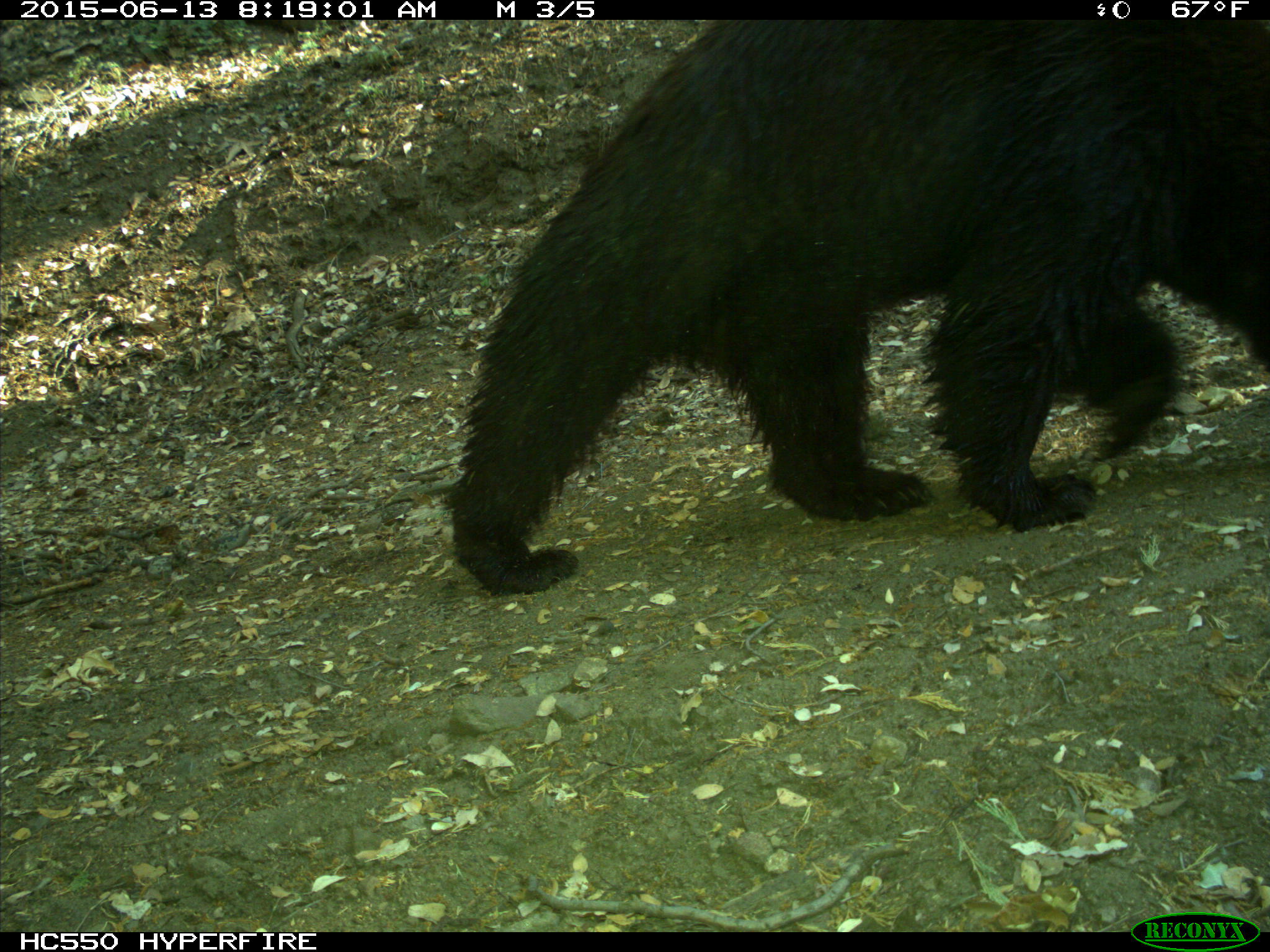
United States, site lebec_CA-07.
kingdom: Animalia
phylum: Chordata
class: Mammalia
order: Carnivora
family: Ursidae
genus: Ursus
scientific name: Ursus americanus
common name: american black bear